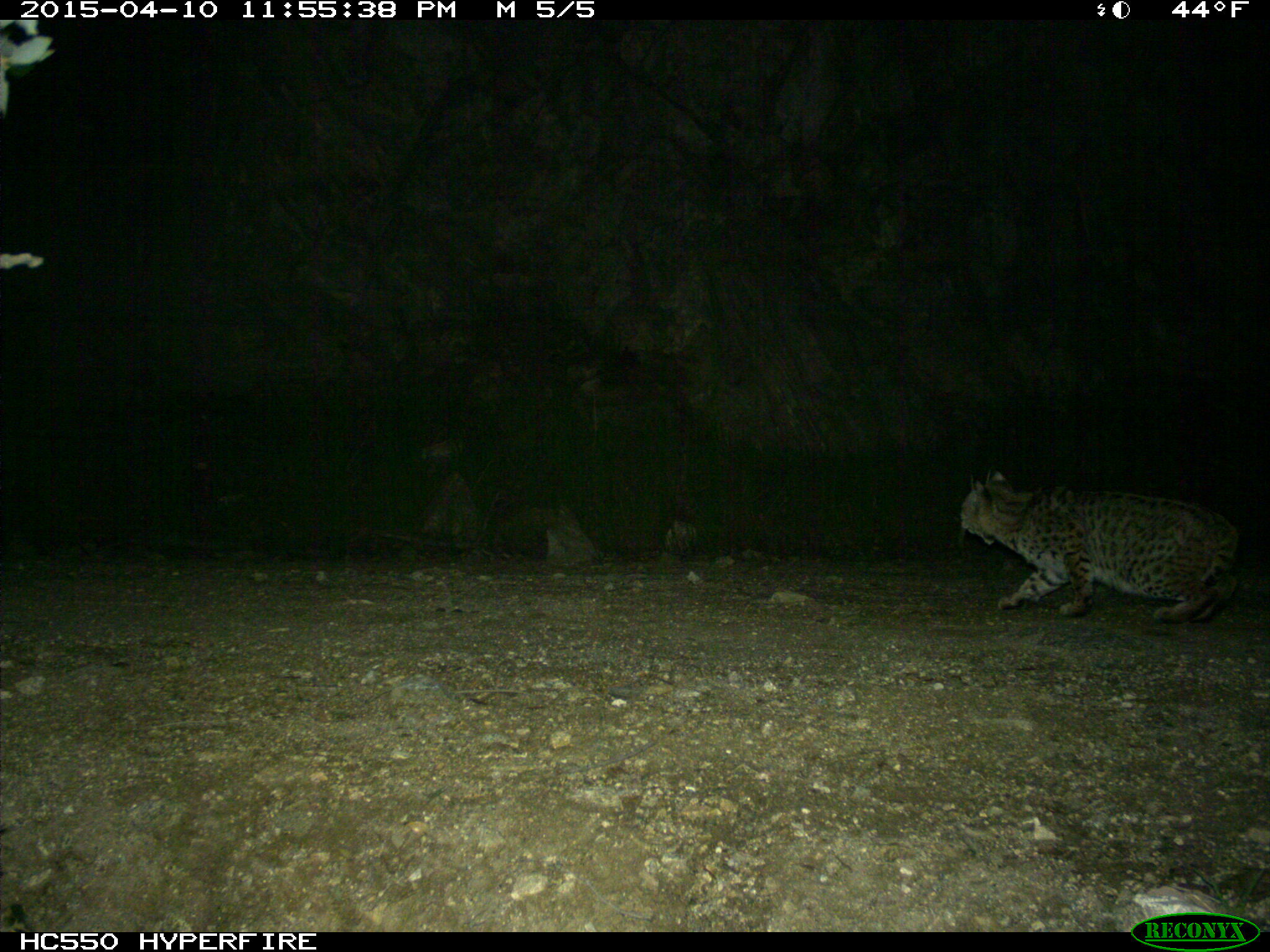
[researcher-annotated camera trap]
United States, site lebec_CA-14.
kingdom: Animalia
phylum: Chordata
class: Mammalia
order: Carnivora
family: Felidae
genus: Lynx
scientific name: Lynx rufus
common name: bobcat